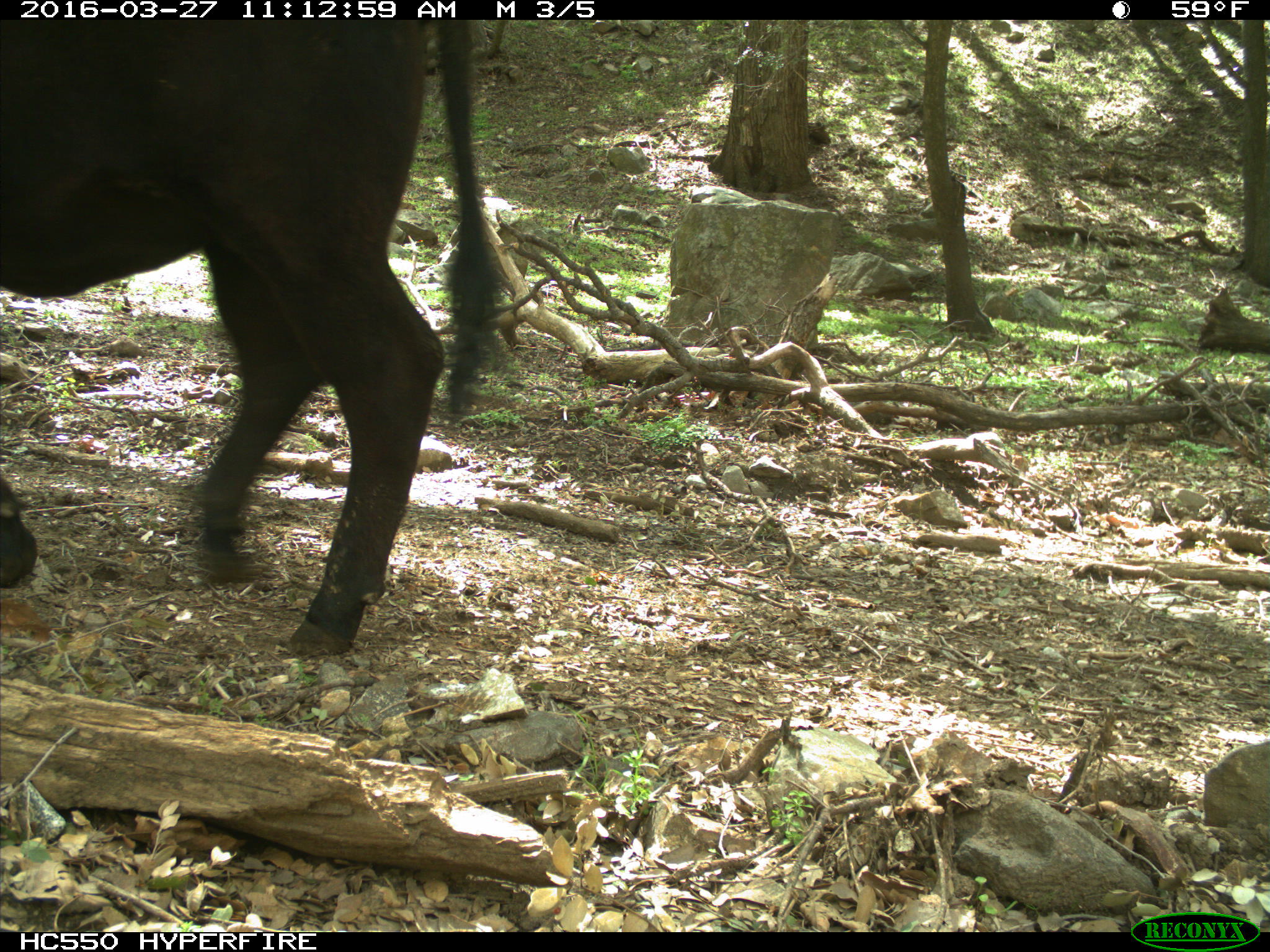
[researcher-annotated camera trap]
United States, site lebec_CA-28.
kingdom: Animalia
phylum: Chordata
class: Mammalia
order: Artiodactyla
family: Bovidae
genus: Bos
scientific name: Bos taurus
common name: domestic cow